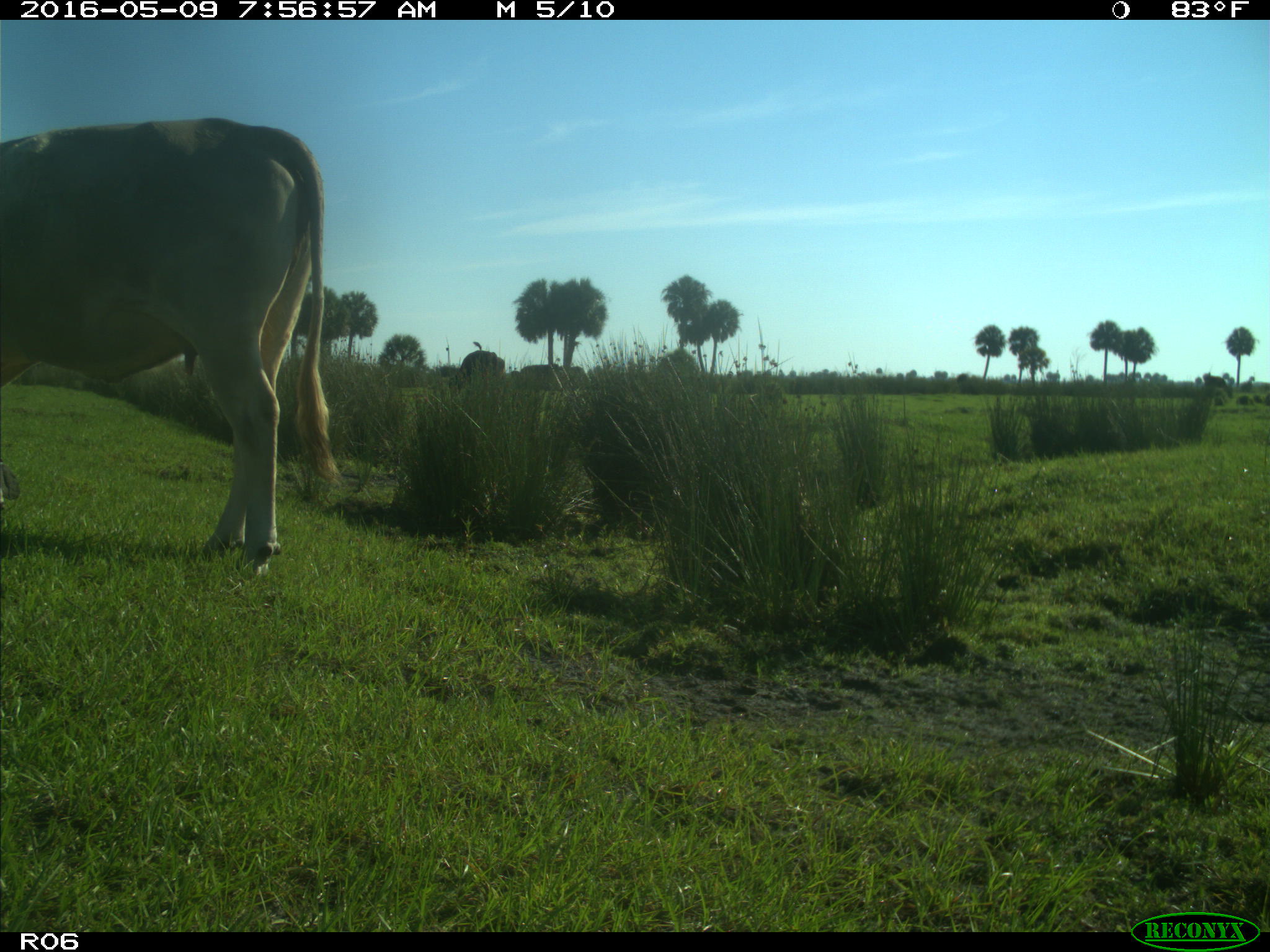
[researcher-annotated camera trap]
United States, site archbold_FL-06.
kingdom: Animalia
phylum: Chordata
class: Mammalia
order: Artiodactyla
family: Bovidae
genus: Bos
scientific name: Bos taurus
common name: domestic cow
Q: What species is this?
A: Bos taurus (domestic cow).